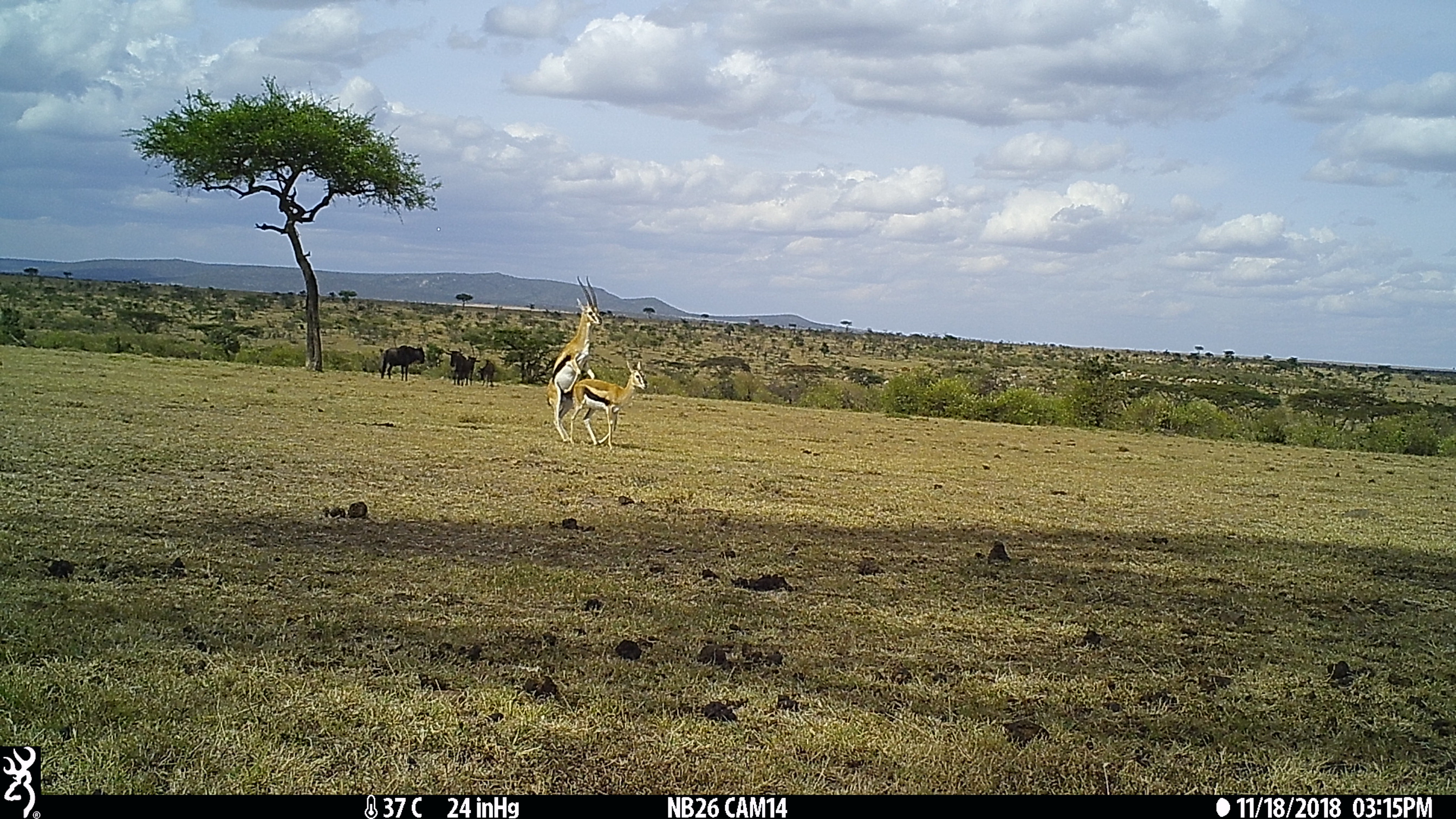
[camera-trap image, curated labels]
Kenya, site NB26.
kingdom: Animalia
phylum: Chordata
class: Mammalia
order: Artiodactyla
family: Bovidae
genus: Connochaetes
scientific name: Connochaetes taurinus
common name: blue wildebeest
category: wildebeest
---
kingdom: Animalia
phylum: Chordata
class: Mammalia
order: Artiodactyla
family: Bovidae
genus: Eudorcas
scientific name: Eudorcas thomsonii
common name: thomon's gazelle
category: gazelle thomsons